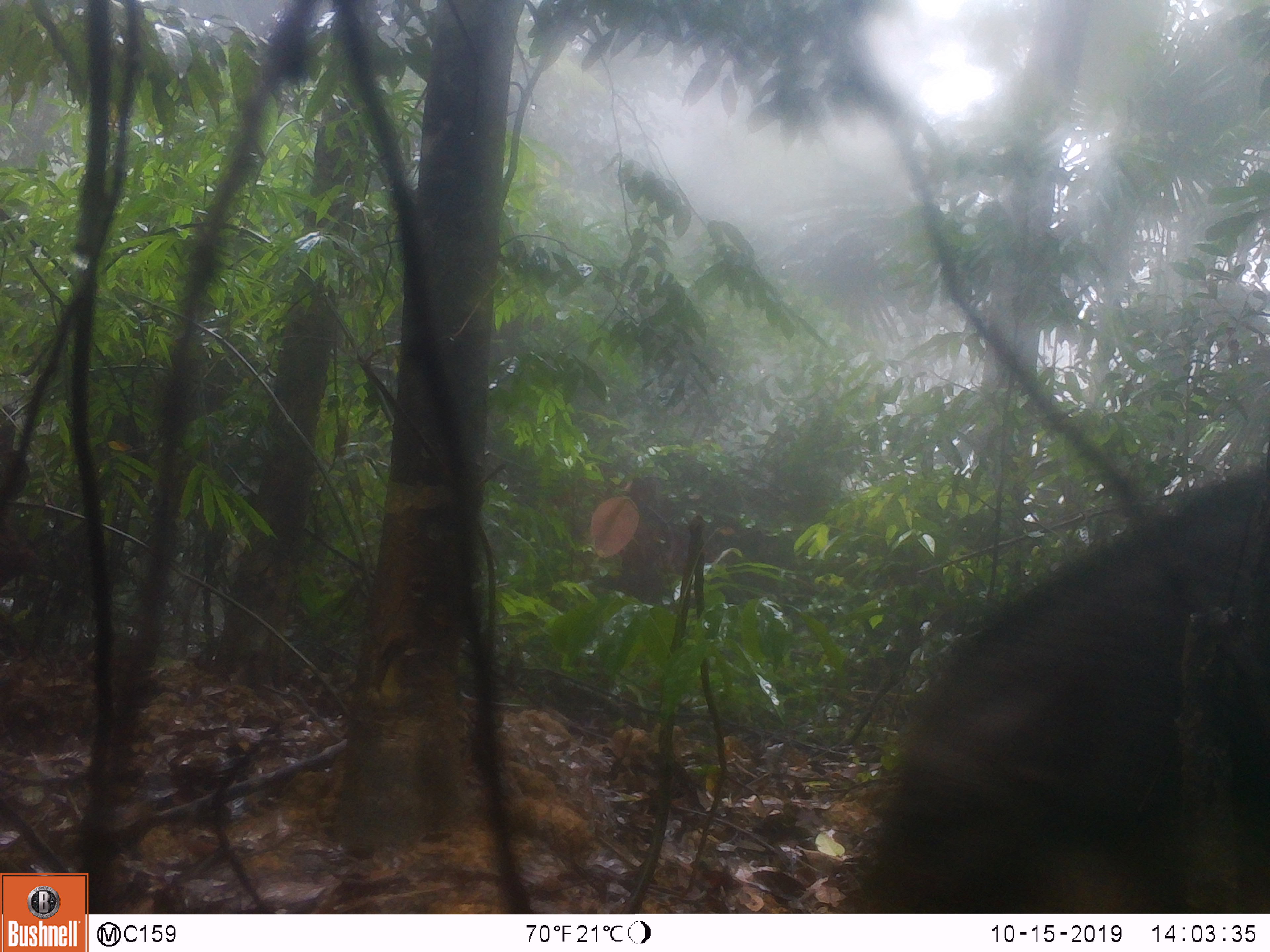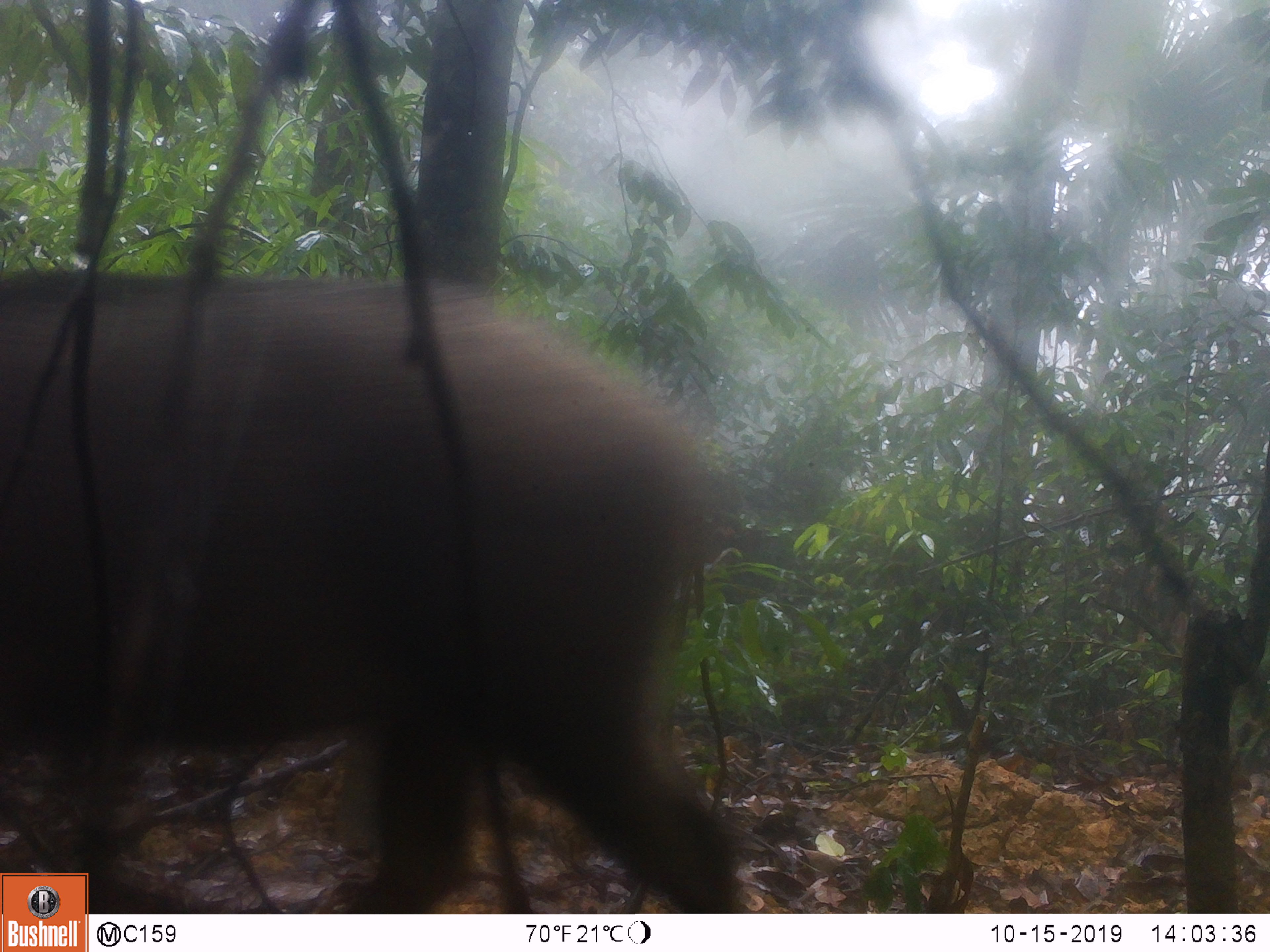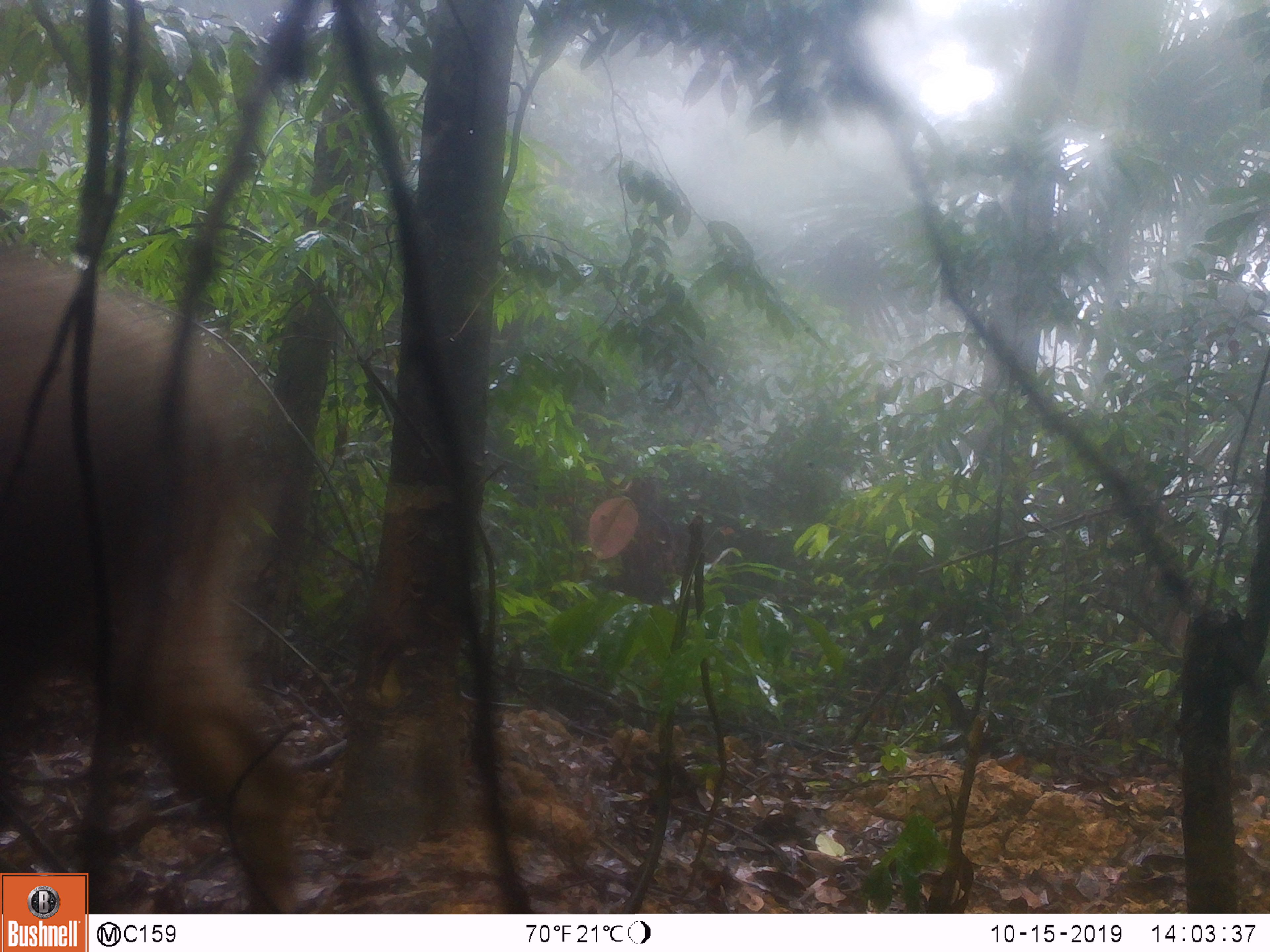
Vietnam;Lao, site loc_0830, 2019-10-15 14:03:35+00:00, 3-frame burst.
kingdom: Animalia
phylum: Chordata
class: Mammalia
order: Artiodactyla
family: Suidae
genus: Sus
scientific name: Sus scrofa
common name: eurasian wild pig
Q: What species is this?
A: Eurasian wild pig (Sus scrofa).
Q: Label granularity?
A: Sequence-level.